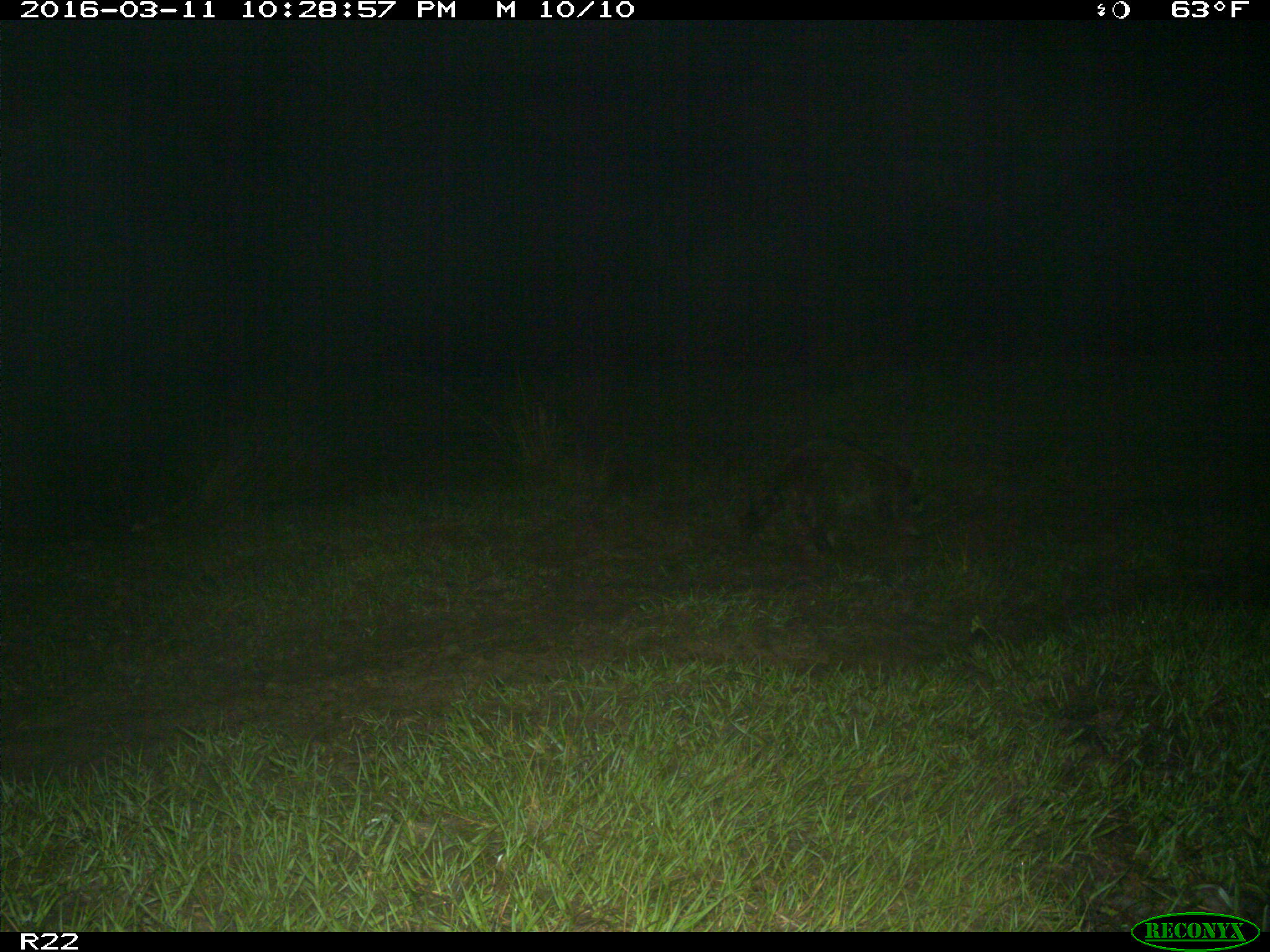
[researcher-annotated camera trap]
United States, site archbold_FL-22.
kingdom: Animalia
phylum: Chordata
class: Mammalia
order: Carnivora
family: Procyonidae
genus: Procyon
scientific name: Procyon lotor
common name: common raccoon